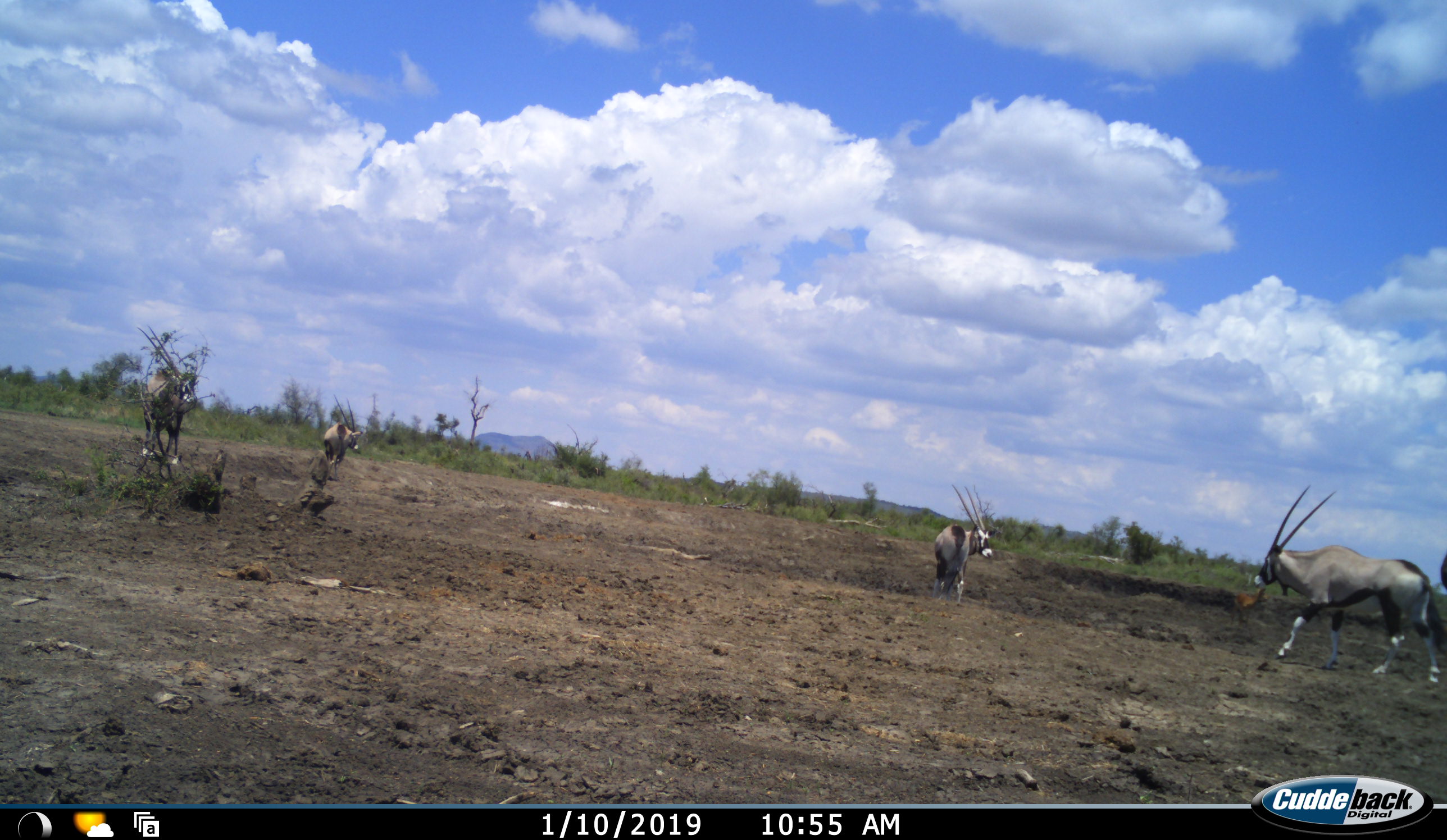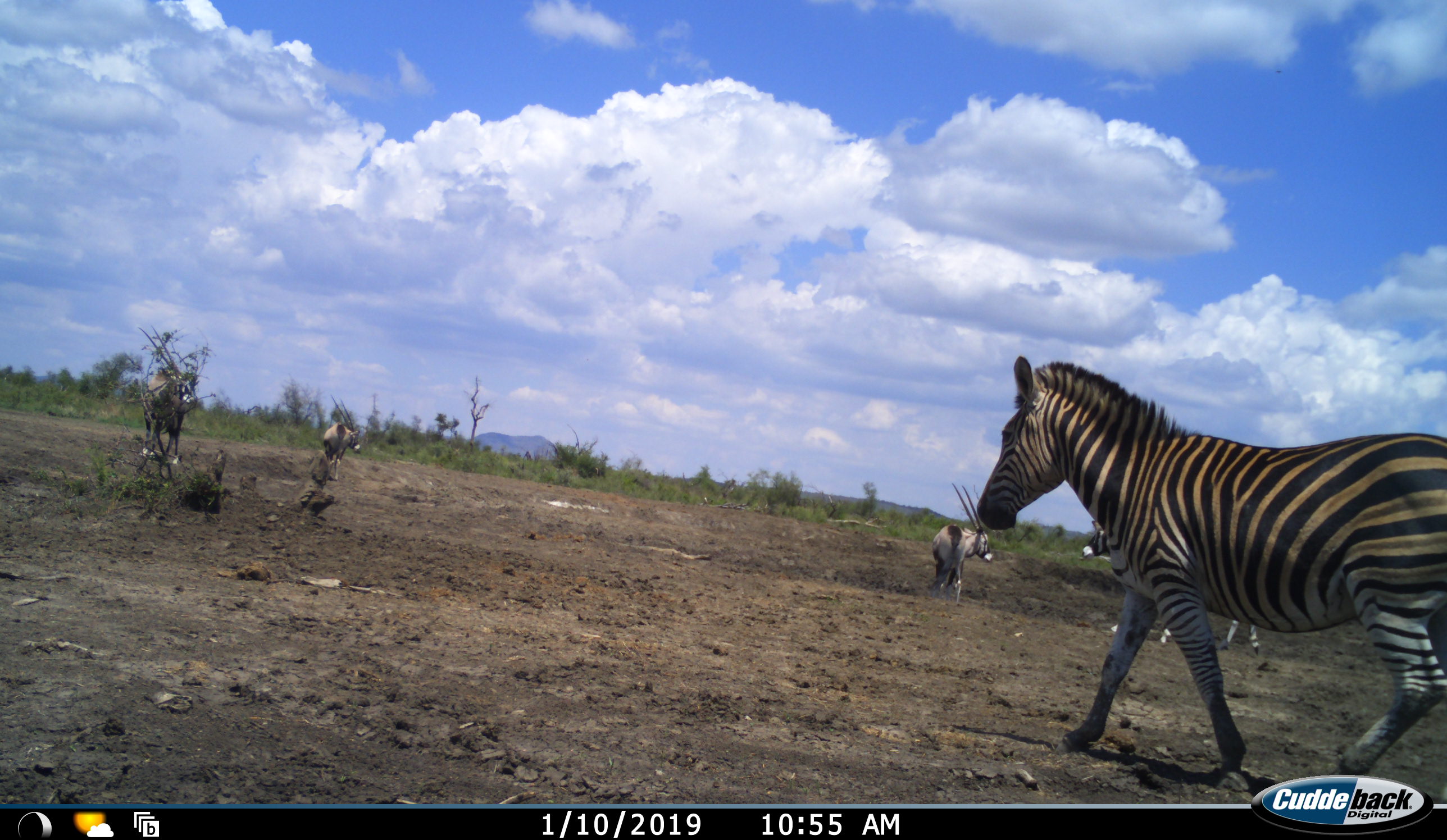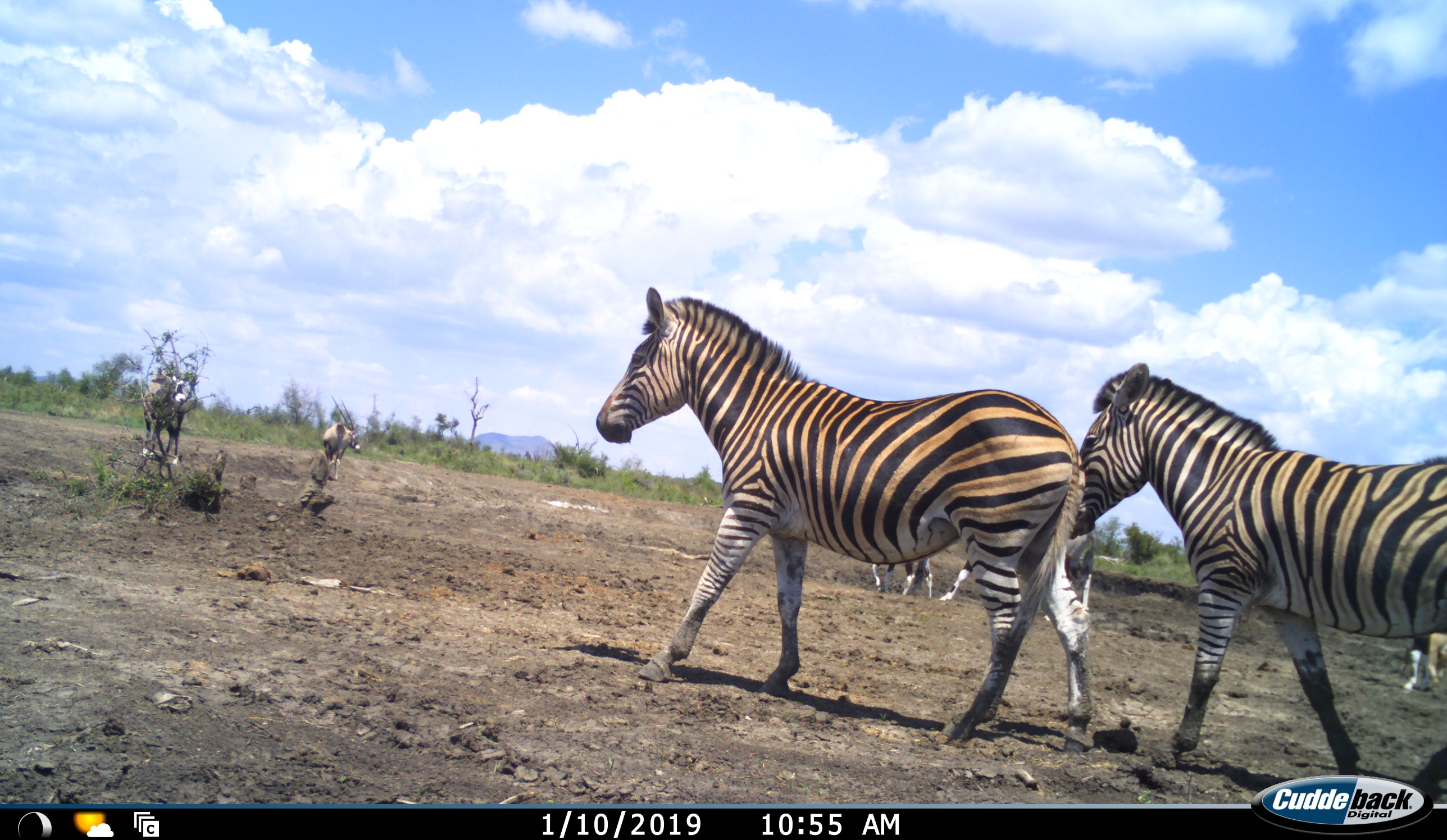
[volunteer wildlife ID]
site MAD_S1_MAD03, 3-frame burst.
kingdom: Animalia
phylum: Chordata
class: Mammalia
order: Artiodactyla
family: Bovidae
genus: Oryx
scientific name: Oryx gazella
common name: gemsbok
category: oryx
Oryx (gemsbok) (Oryx gazella), count 4. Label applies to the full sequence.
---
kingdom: Animalia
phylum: Chordata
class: Mammalia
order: Perissodactyla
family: Equidae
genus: Equus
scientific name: Equus quagga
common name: plains zebra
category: zebraplains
Zebraplains (plains zebra) (Equus quagga), count 2. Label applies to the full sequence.